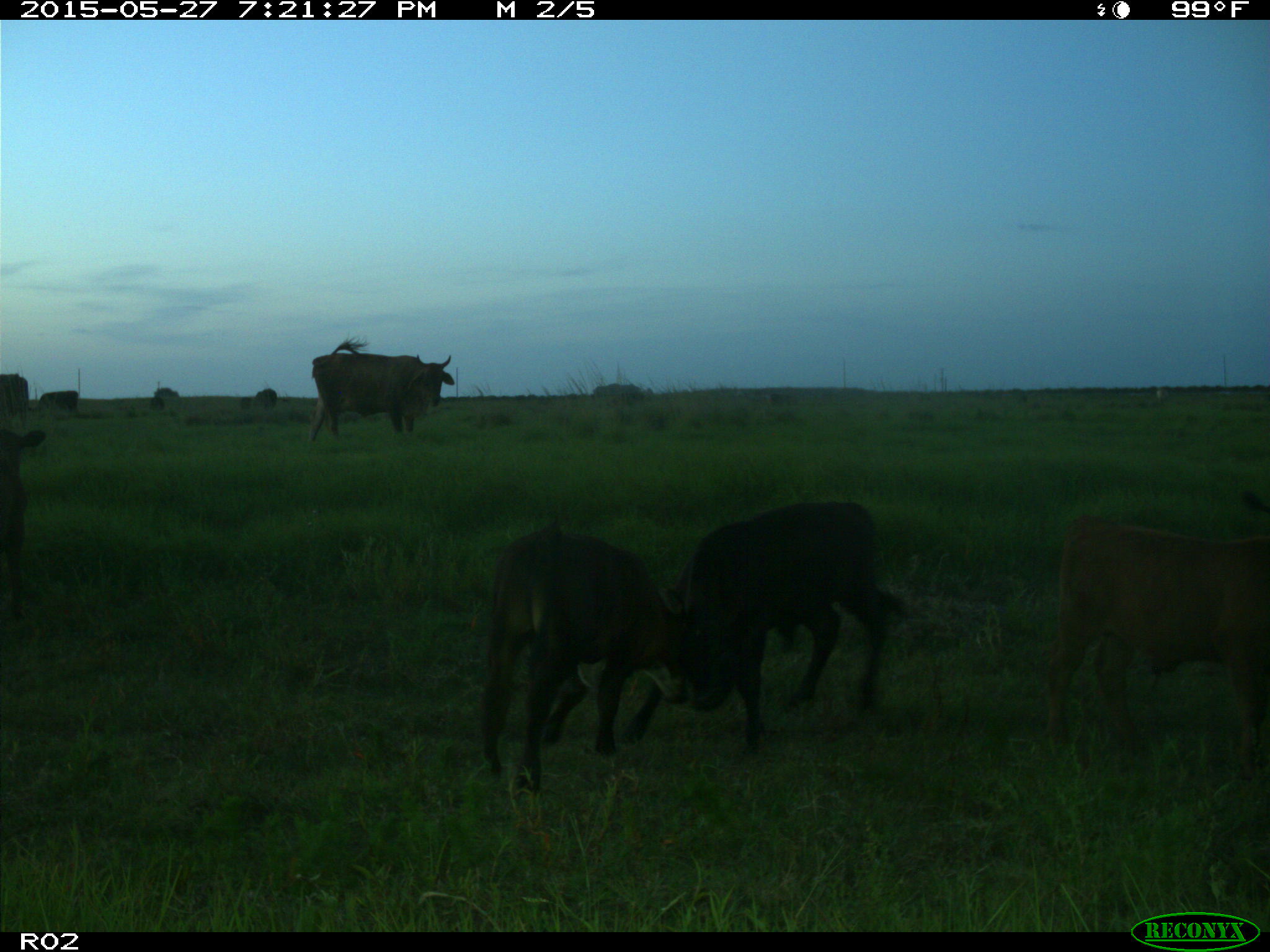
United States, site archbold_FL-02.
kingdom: Animalia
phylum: Chordata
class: Mammalia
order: Artiodactyla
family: Bovidae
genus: Bos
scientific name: Bos taurus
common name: domestic cow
Bos taurus (domestic cow).